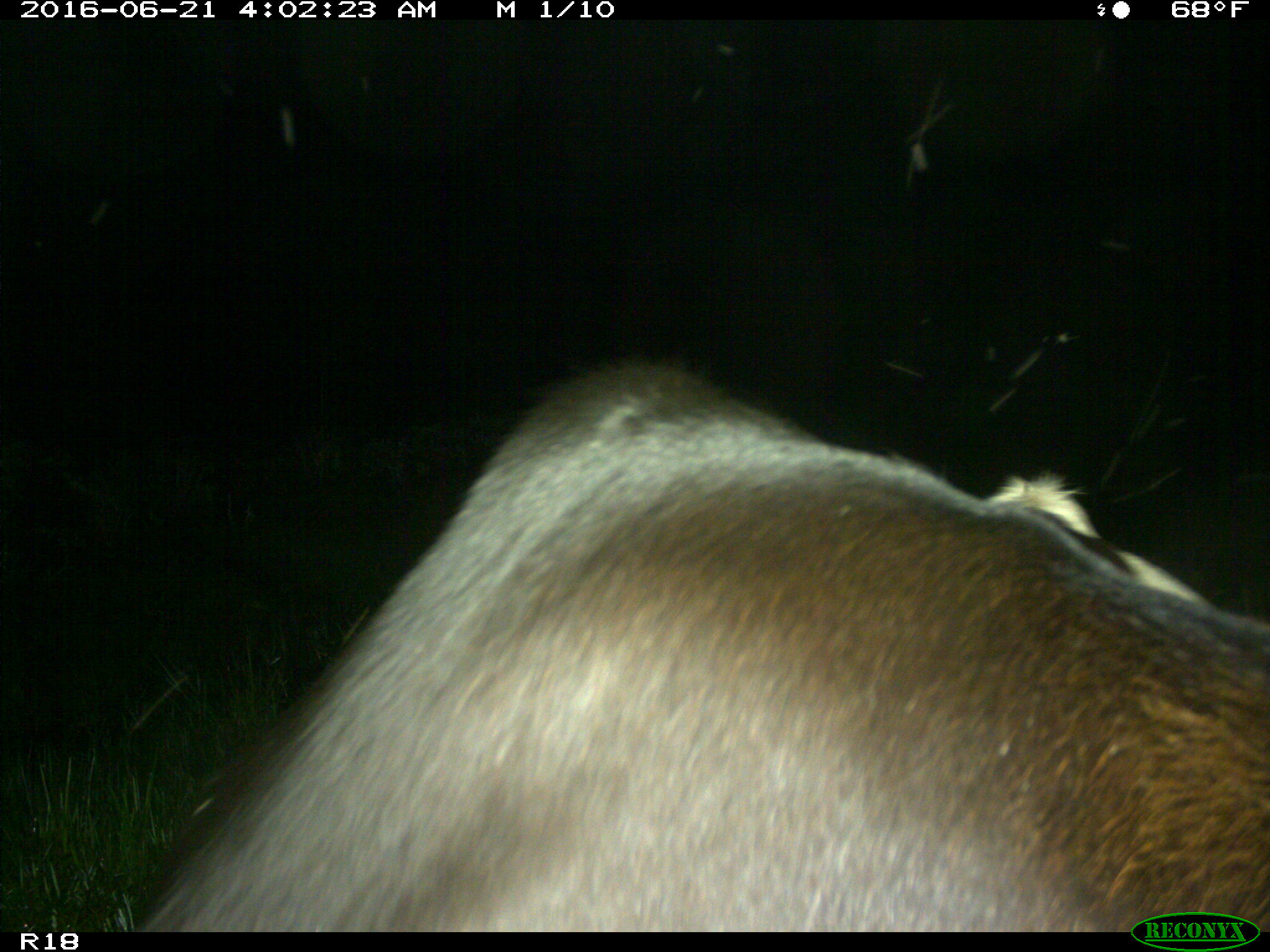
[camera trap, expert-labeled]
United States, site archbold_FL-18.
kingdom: Animalia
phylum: Chordata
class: Mammalia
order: Artiodactyla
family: Bovidae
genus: Bos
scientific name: Bos taurus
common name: domestic cow